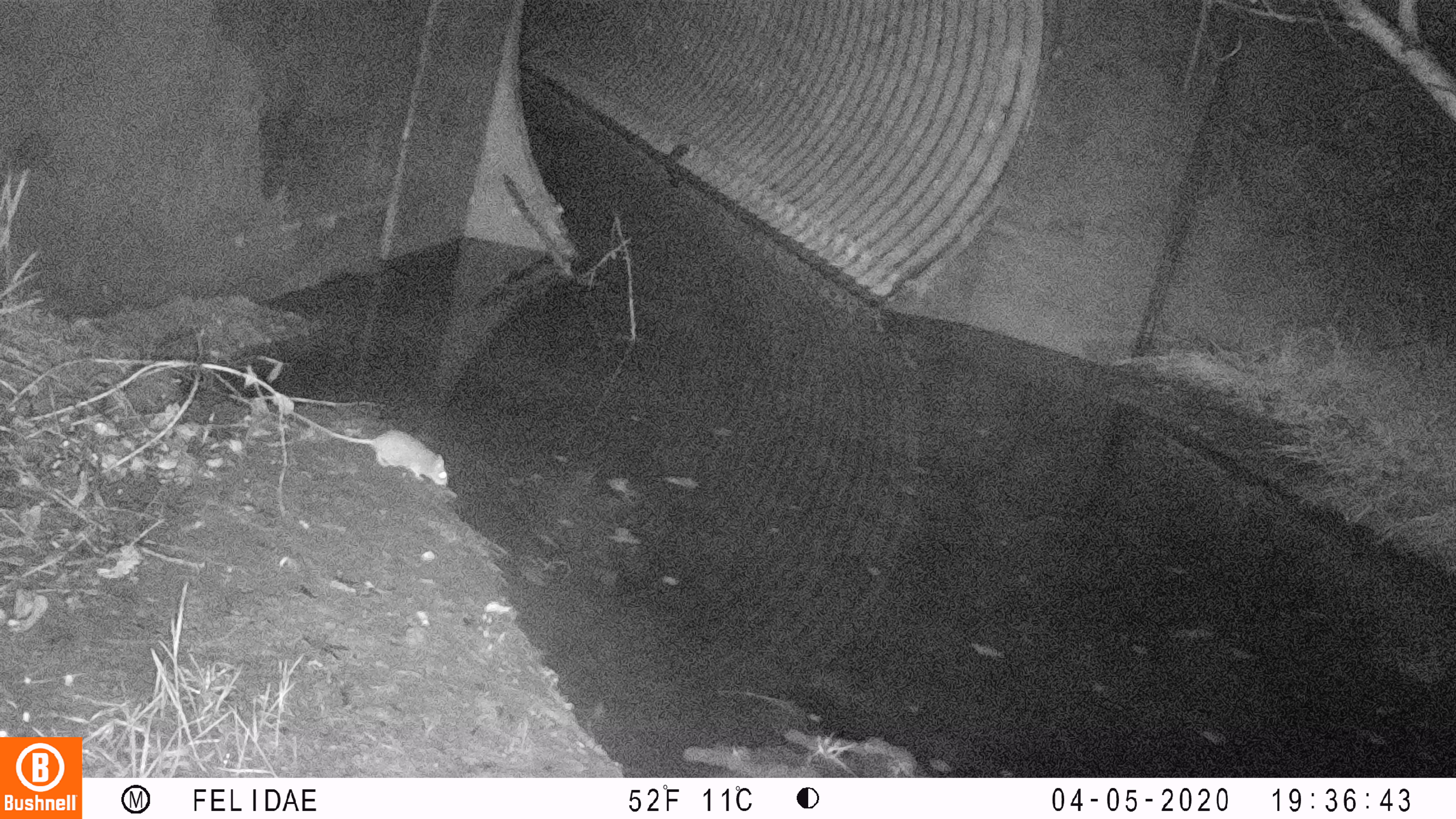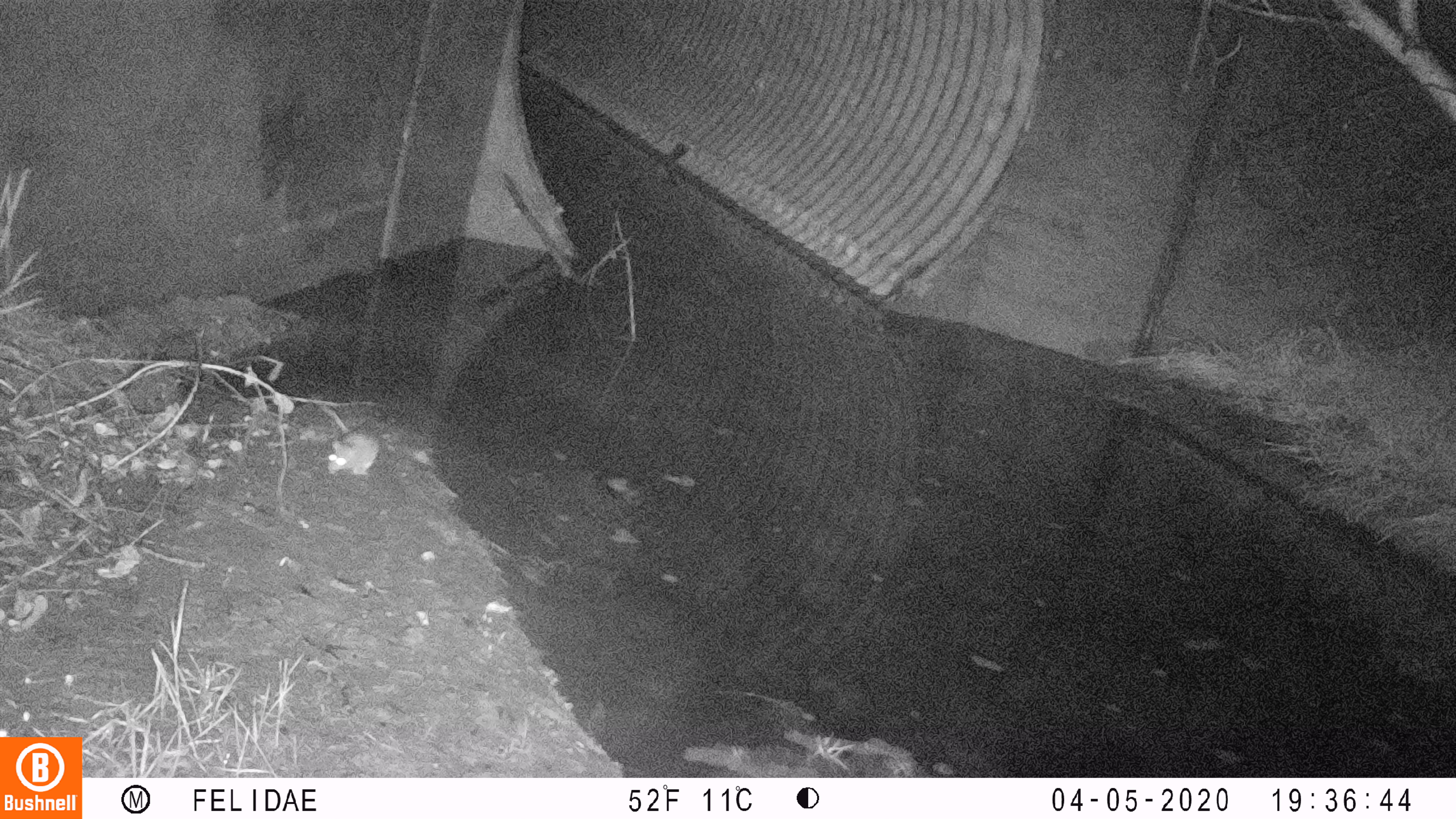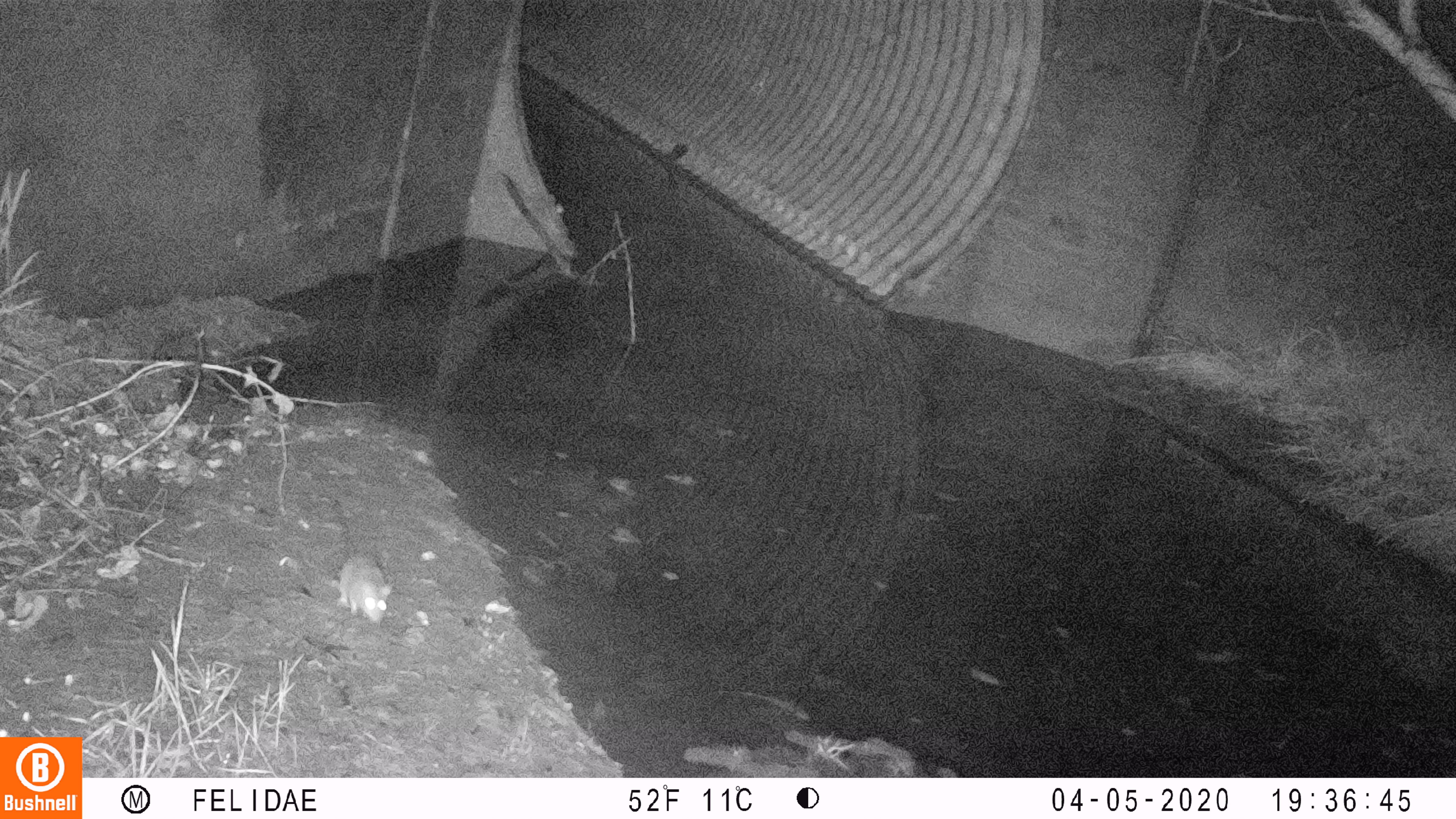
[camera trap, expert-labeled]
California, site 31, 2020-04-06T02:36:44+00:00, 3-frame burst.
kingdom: Animalia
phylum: Chordata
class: Mammalia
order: Rodentia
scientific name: Rodentia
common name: mouse or rat